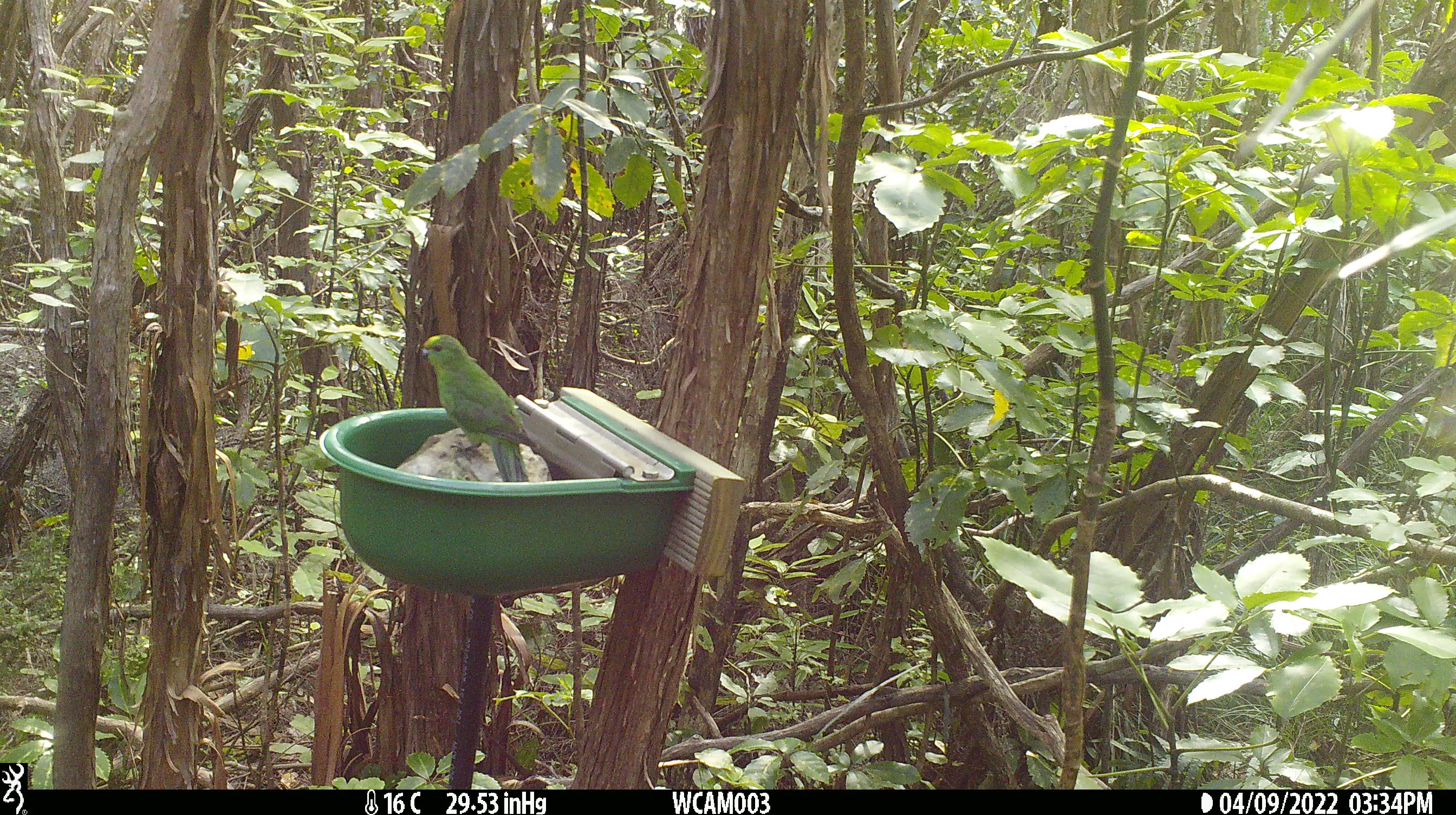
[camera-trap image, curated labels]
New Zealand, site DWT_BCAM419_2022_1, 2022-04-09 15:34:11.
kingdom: Animalia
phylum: Chordata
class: Aves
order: Psittaciformes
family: Psittaculidae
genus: Cyanoramphus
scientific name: Cyanoramphus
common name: parakeet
Parakeet (Cyanoramphus).